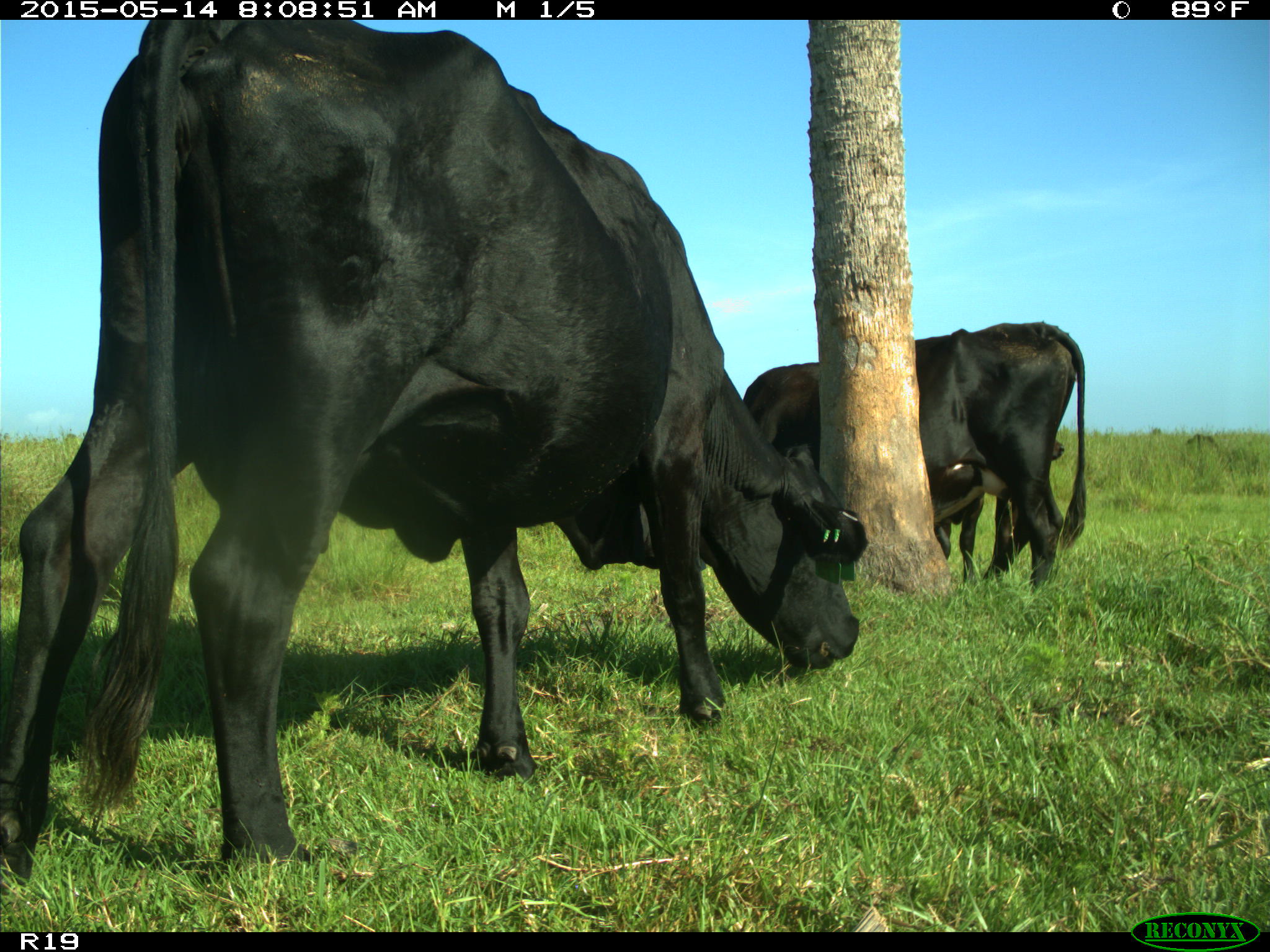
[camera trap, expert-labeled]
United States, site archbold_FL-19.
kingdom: Animalia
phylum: Chordata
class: Mammalia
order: Artiodactyla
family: Bovidae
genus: Bos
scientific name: Bos taurus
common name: domestic cow